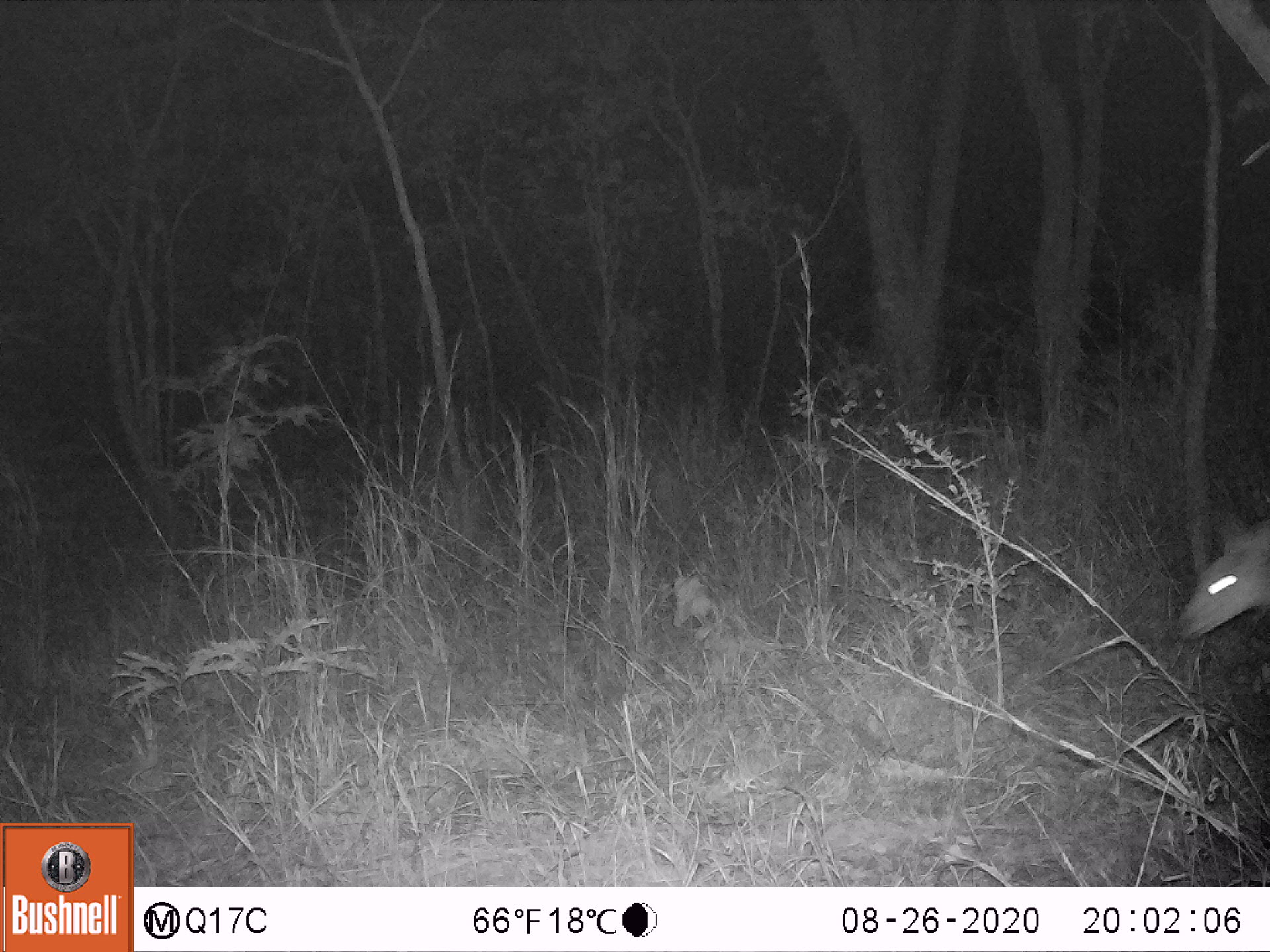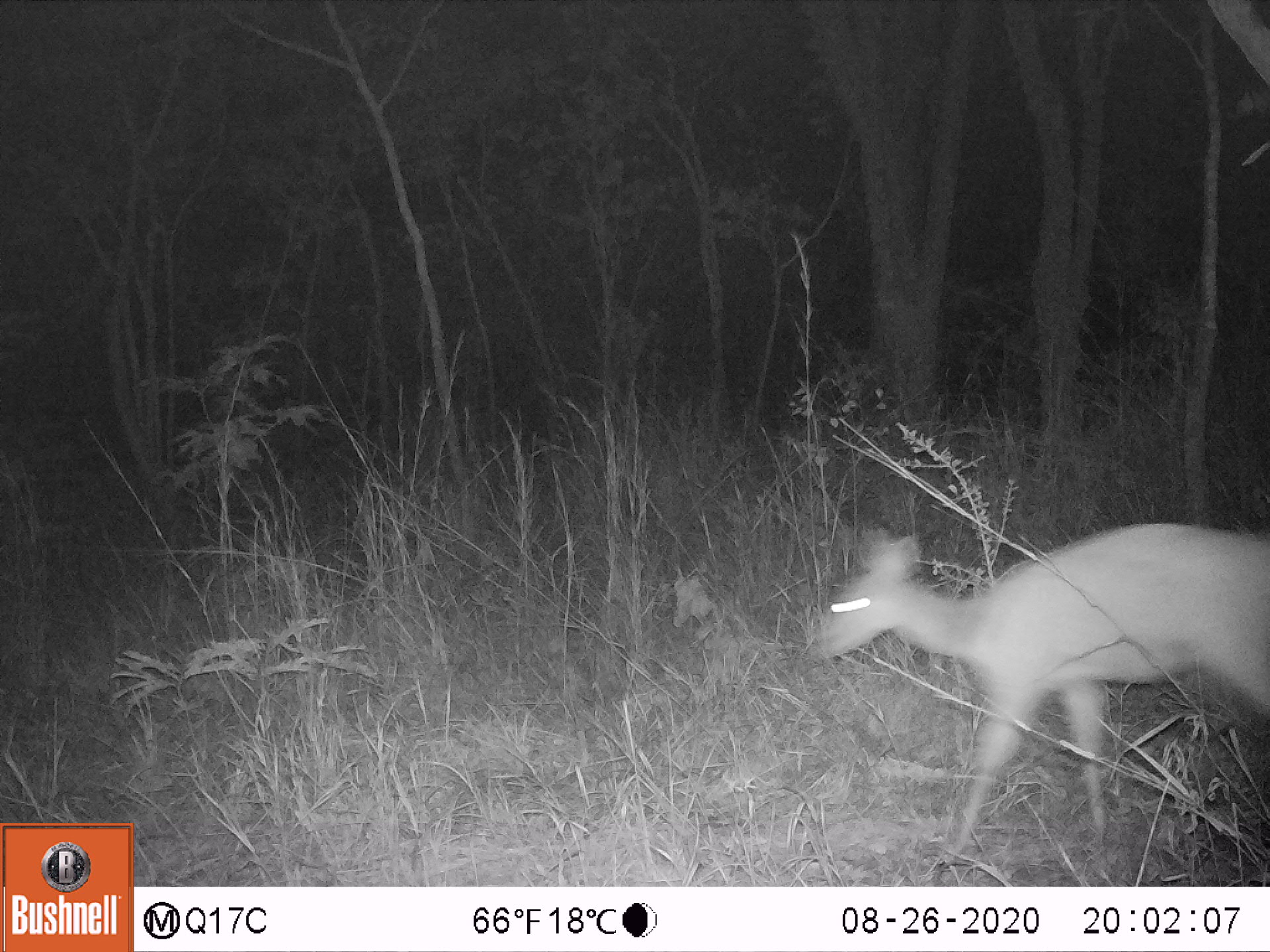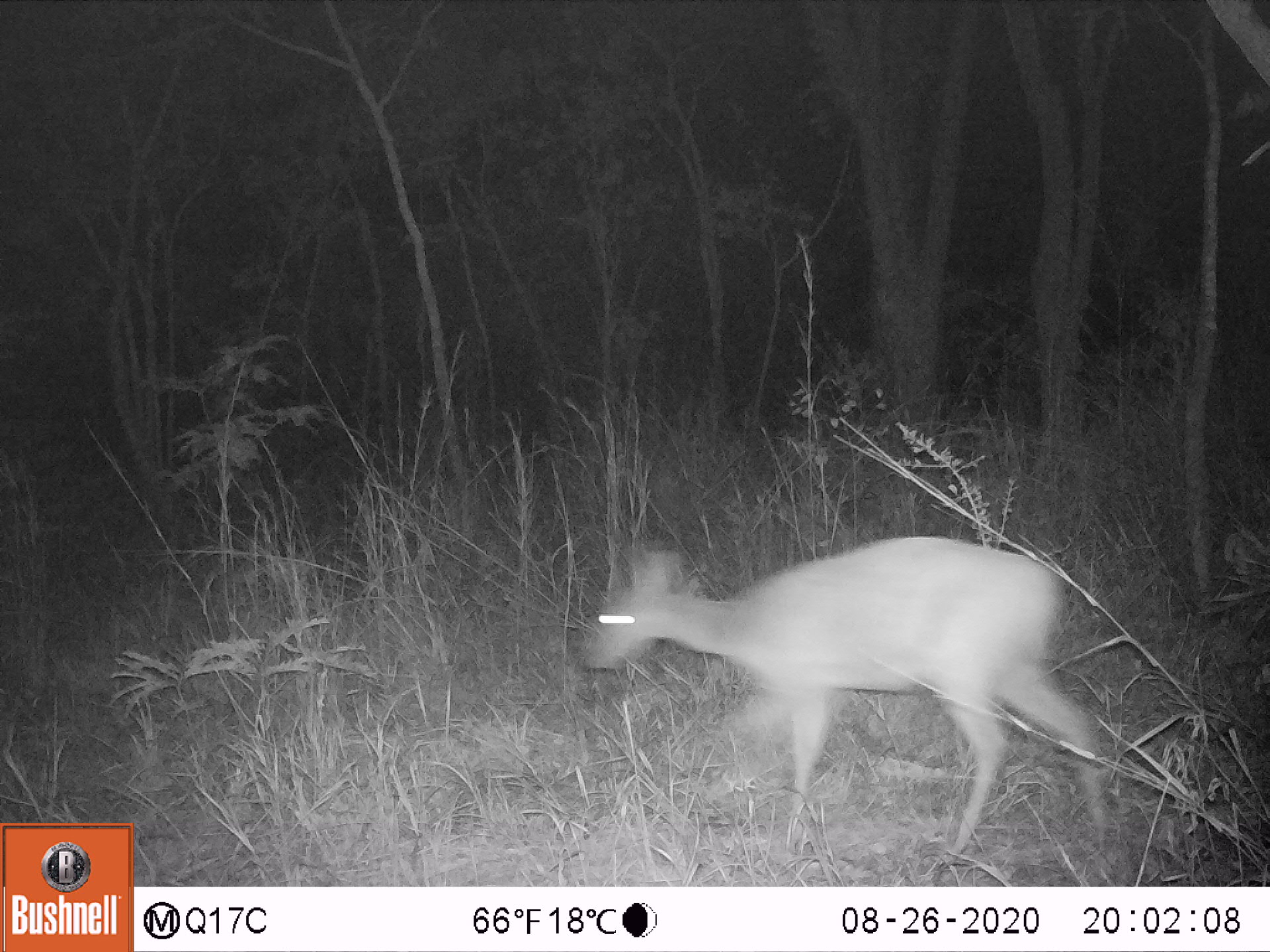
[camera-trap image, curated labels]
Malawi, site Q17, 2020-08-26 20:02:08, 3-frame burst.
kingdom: Animalia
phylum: Chordata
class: Mammalia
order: Artiodactyla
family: Bovidae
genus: Sylvicapra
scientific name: Sylvicapra grimmia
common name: common duiker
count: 1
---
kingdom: Animalia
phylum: Chordata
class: Mammalia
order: Artiodactyla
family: Bovidae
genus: Tragelaphus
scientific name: Tragelaphus sylvaticus sylvaticus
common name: cape bushbuck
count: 1